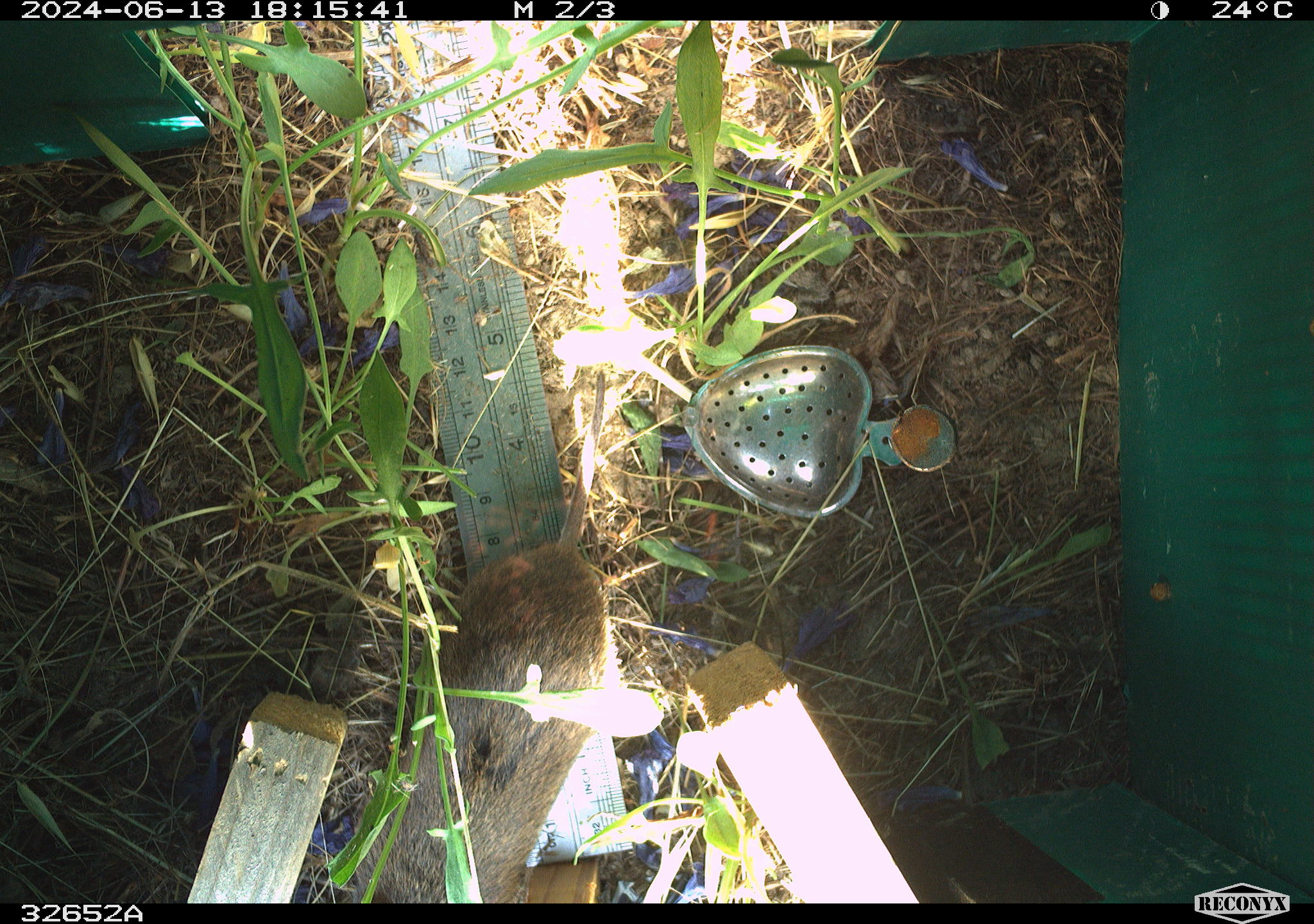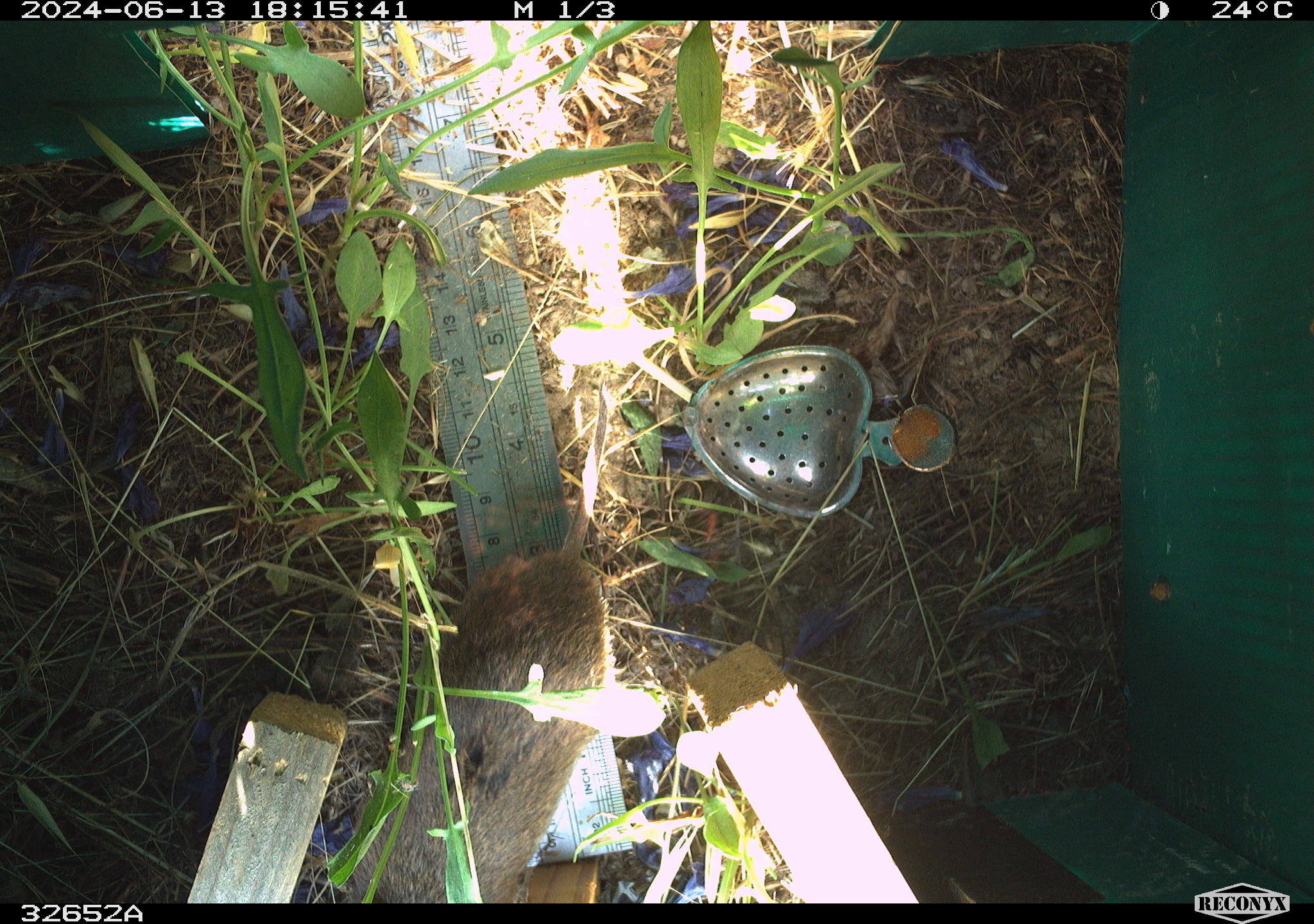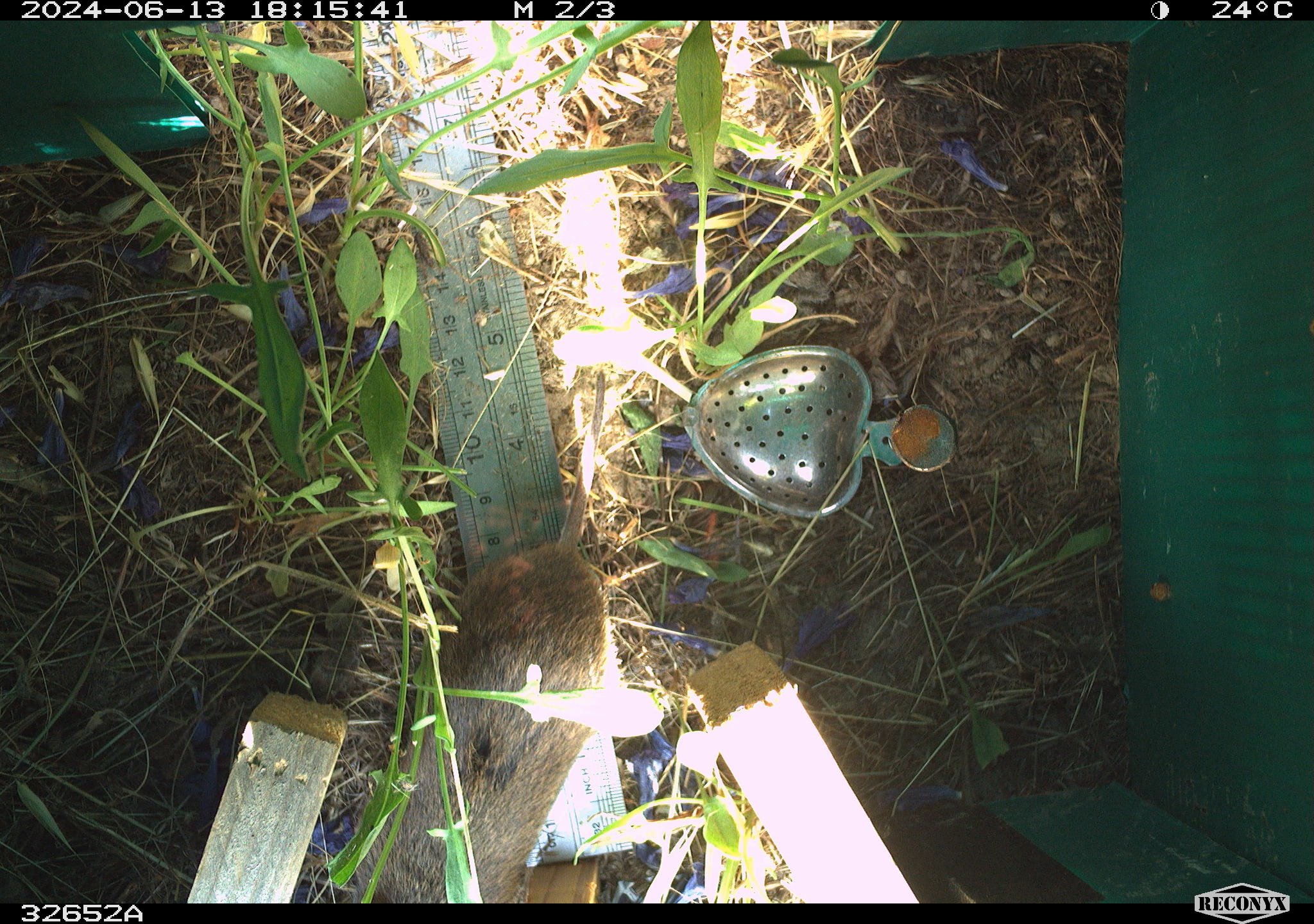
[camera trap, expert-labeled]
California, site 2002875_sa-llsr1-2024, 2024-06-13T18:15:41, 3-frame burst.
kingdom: Animalia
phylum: Chordata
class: Mammalia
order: Rodentia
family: Cricetidae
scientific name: Arvicolinae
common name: voles, lemmings, and muskrats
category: arvicolinae subfamily